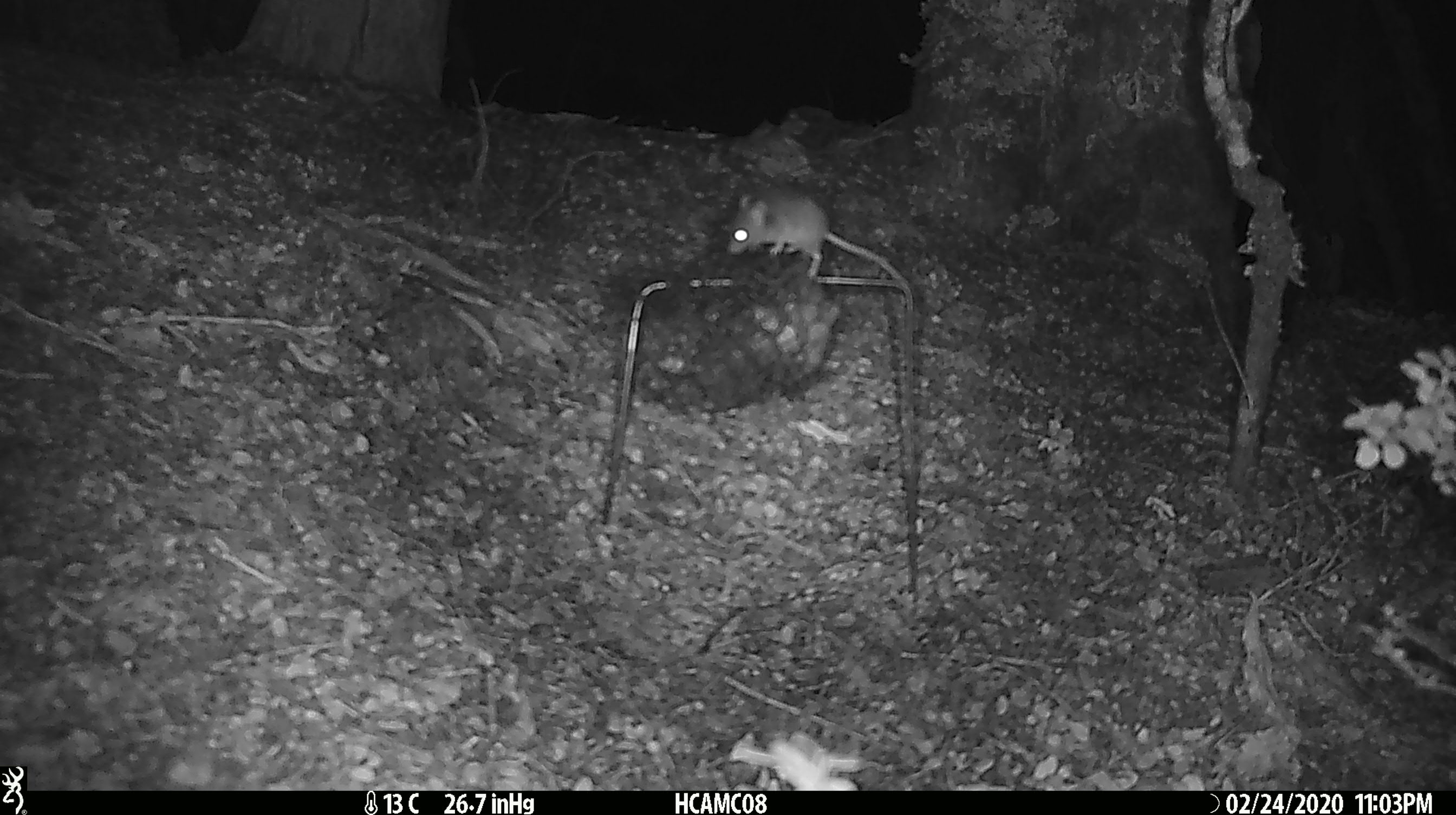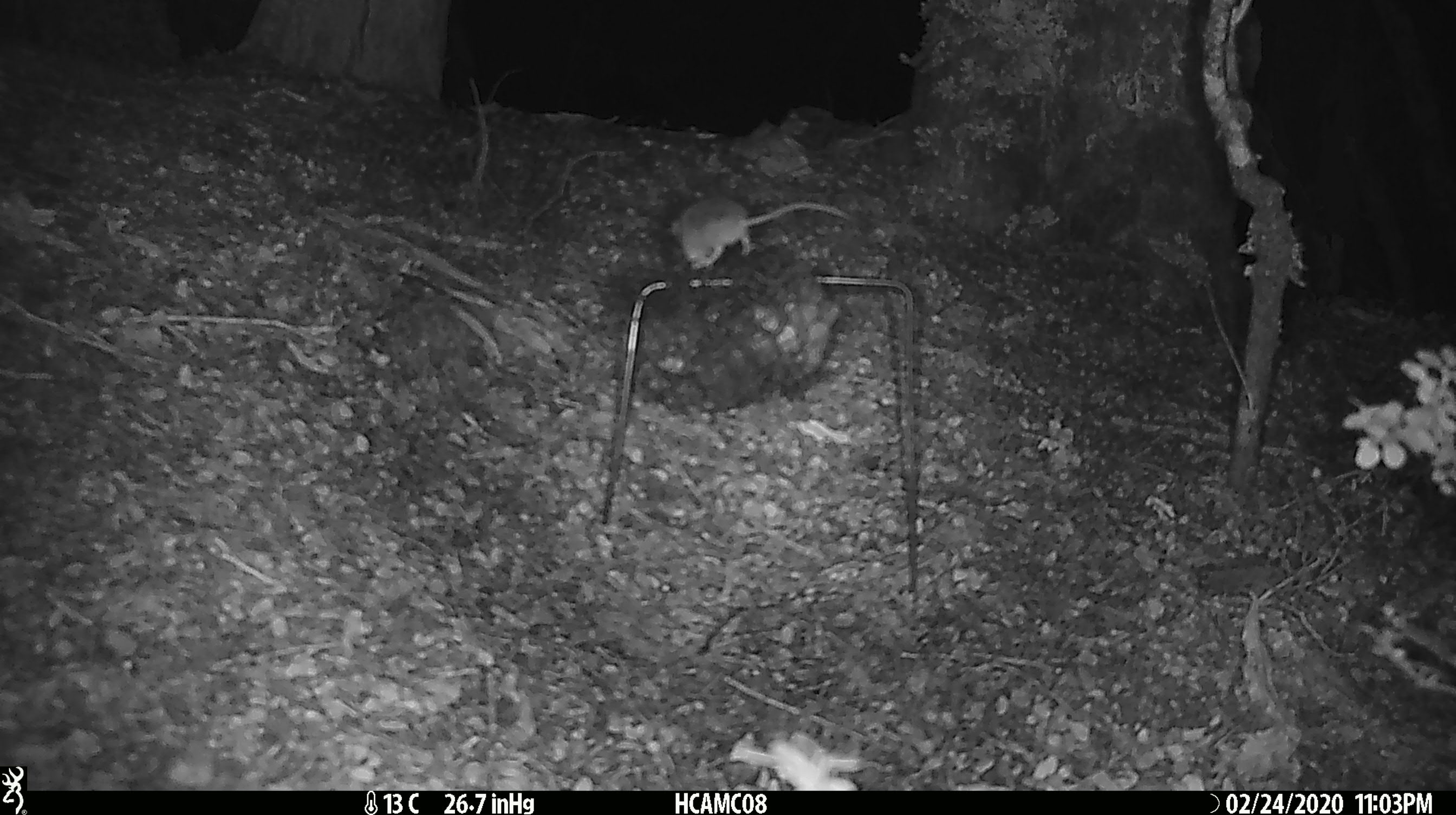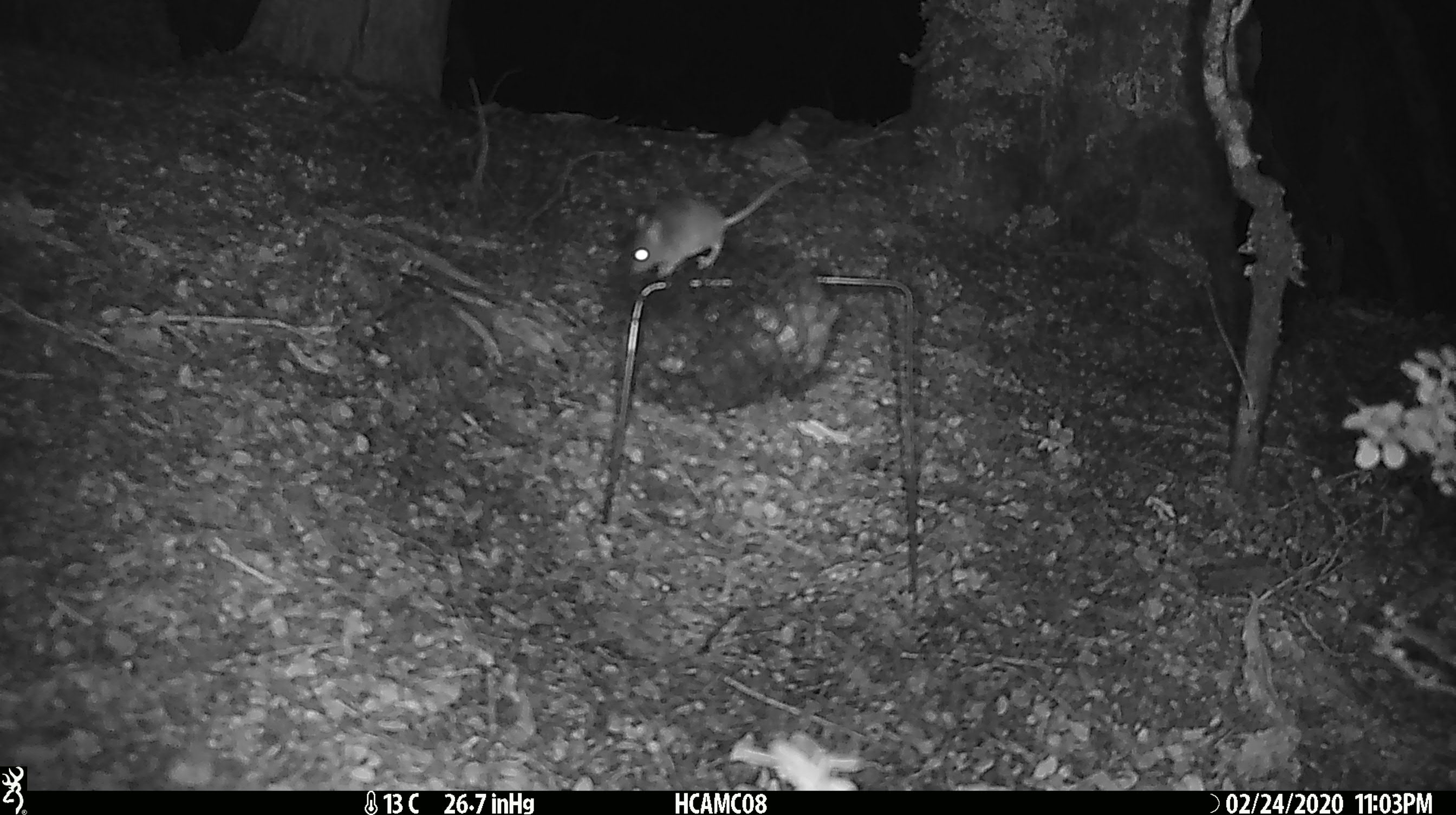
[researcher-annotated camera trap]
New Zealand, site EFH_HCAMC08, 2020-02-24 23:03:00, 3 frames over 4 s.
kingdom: Animalia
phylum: Chordata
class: Mammalia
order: Rodentia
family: Muridae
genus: Mus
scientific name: Mus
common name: mouse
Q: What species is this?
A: Mouse (Mus).